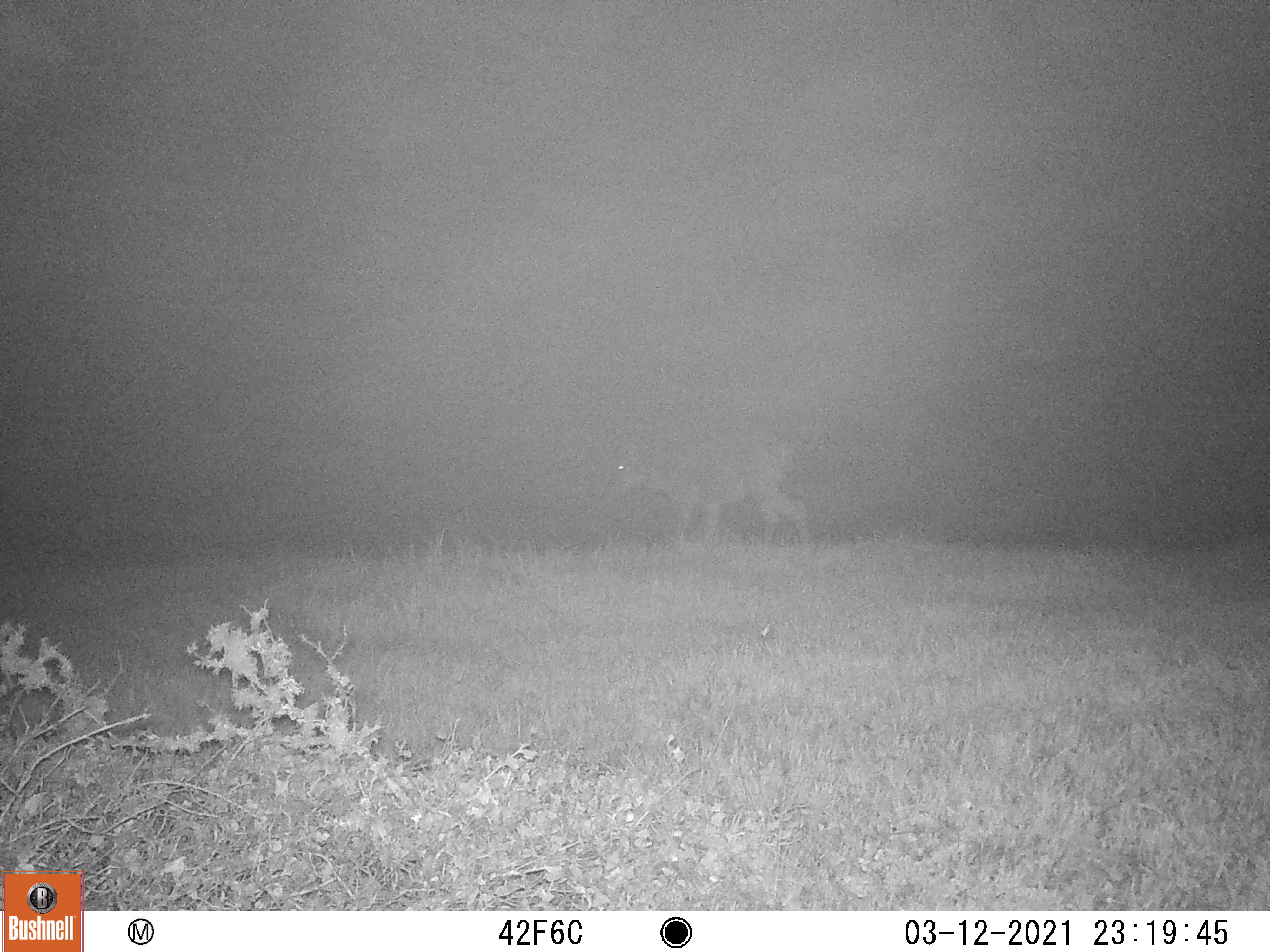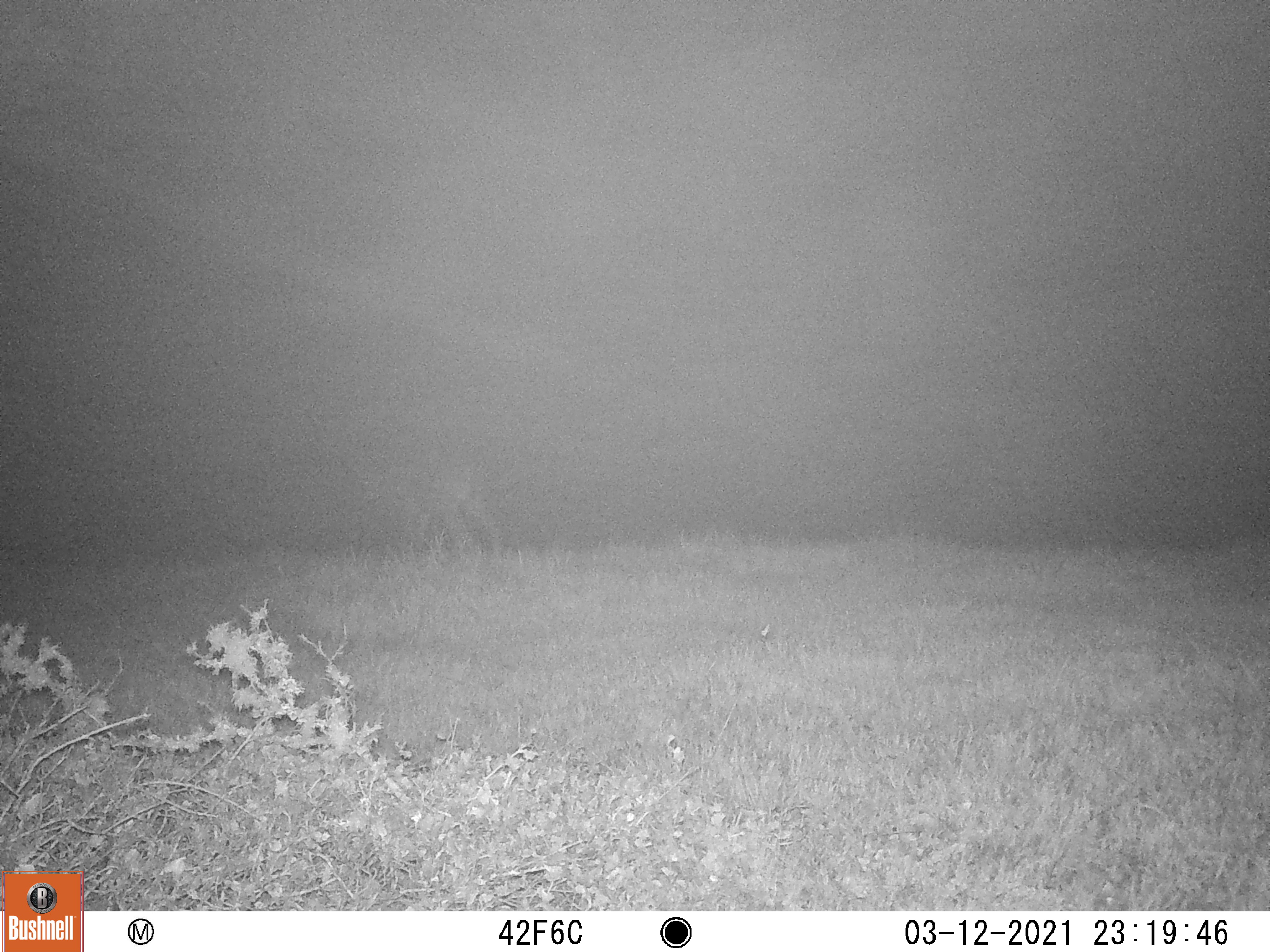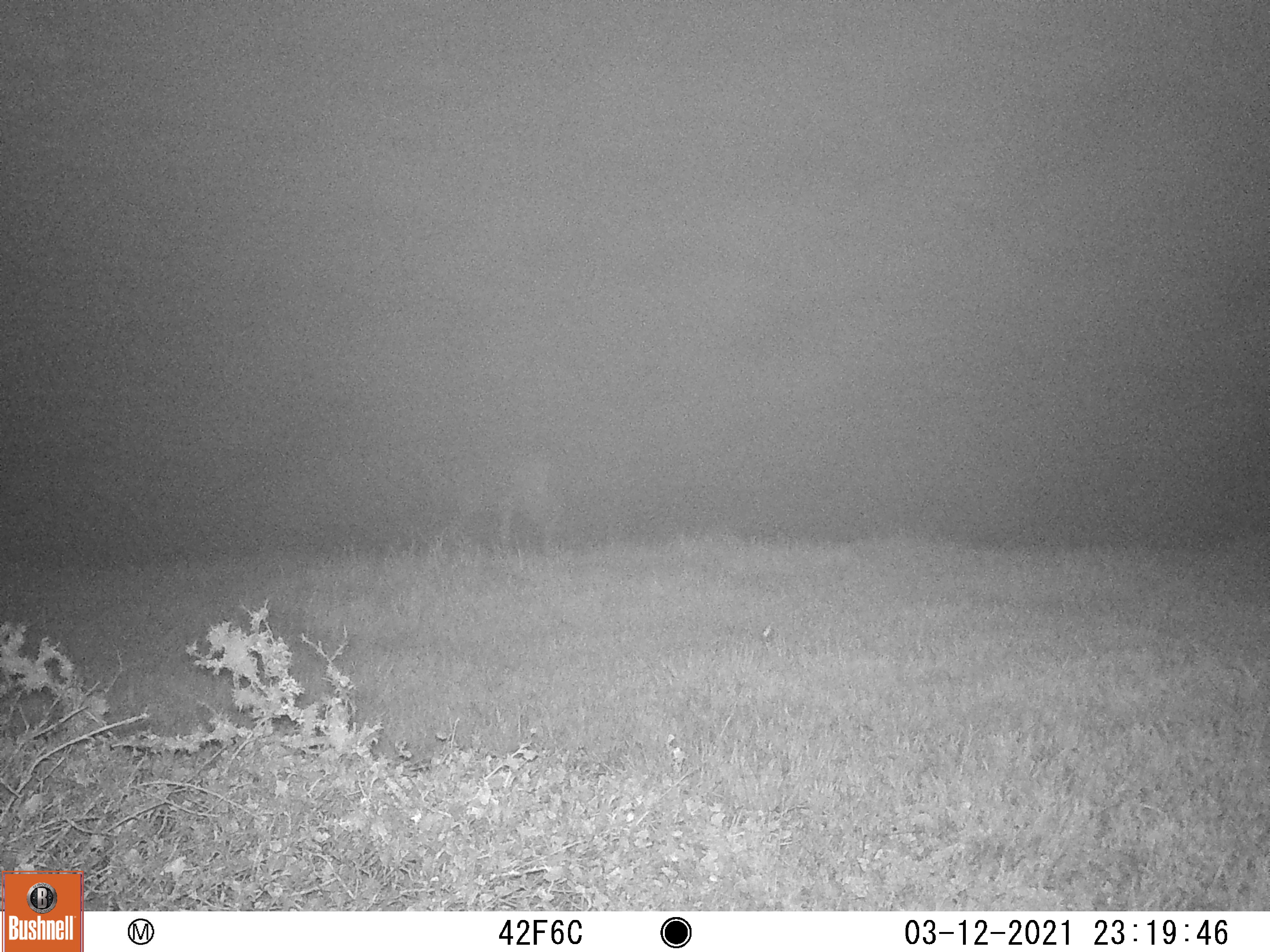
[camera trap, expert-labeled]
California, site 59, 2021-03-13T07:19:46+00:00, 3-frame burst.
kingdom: Animalia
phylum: Chordata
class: Mammalia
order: Artiodactyla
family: Cervidae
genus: Odocoileus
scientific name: Odocoileus hemionus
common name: mule deer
Mule deer (Odocoileus hemionus).